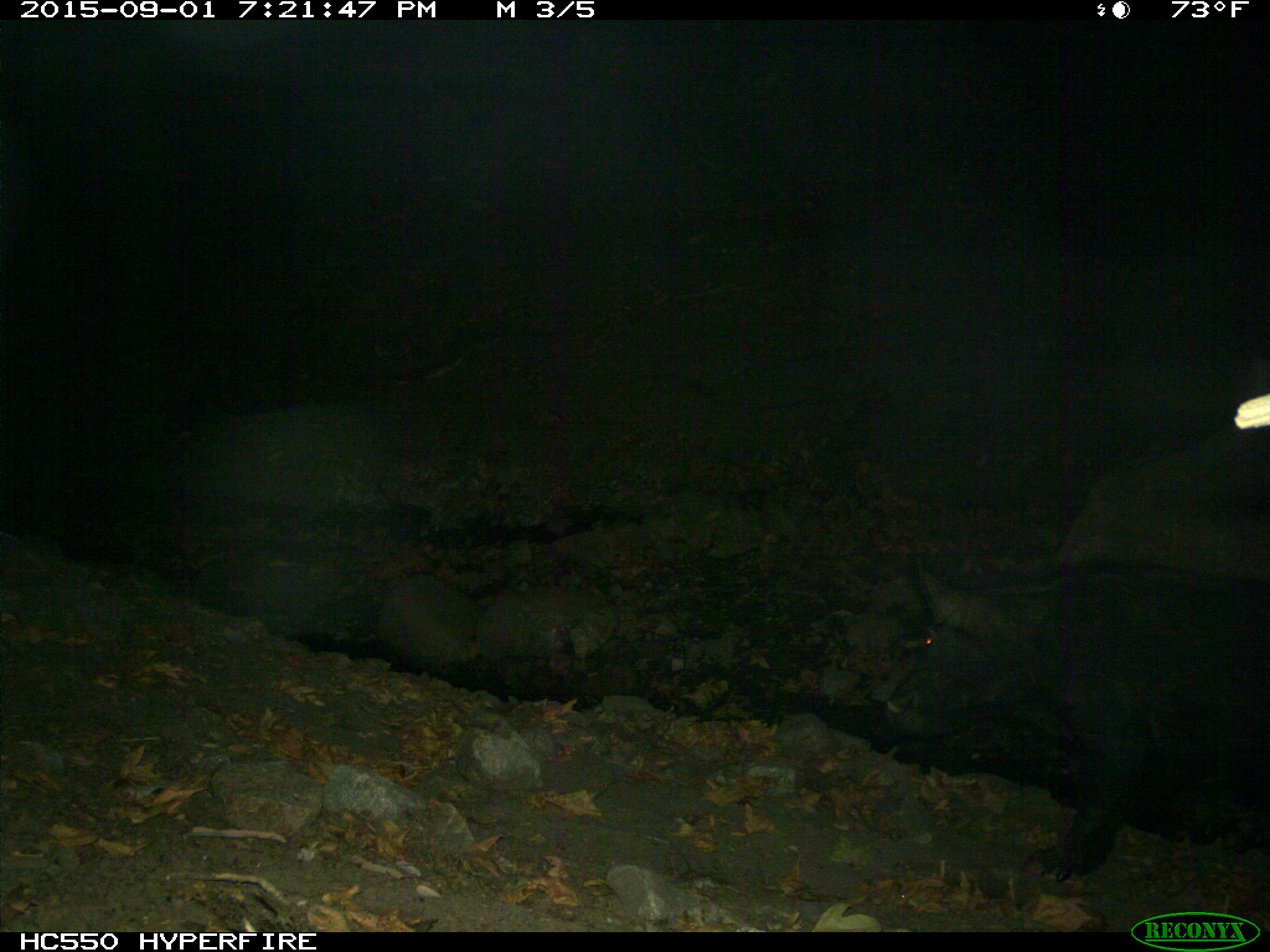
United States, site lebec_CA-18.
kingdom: Animalia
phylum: Chordata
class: Mammalia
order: Artiodactyla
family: Suidae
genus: Sus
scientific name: Sus scrofa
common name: wild boar